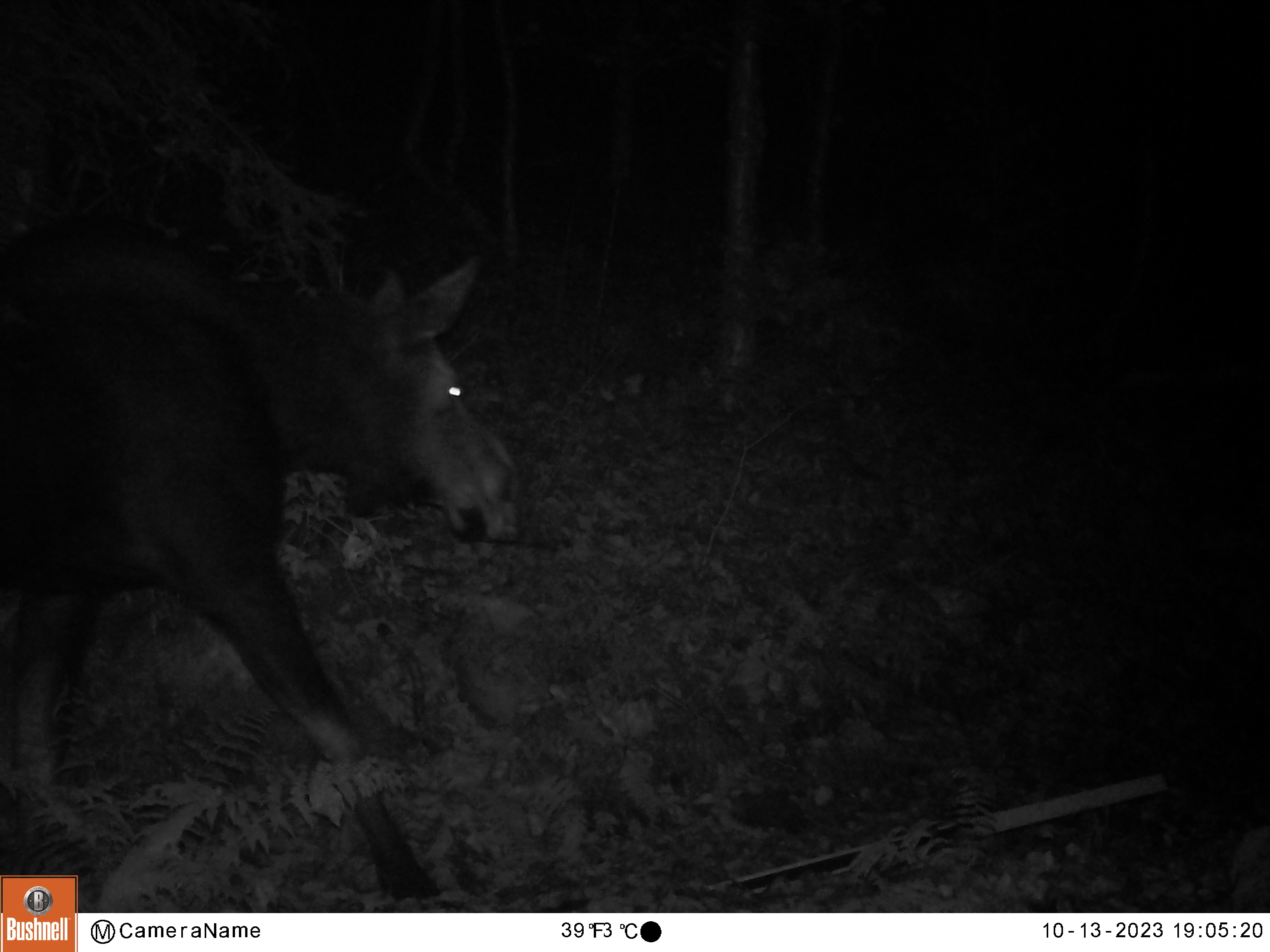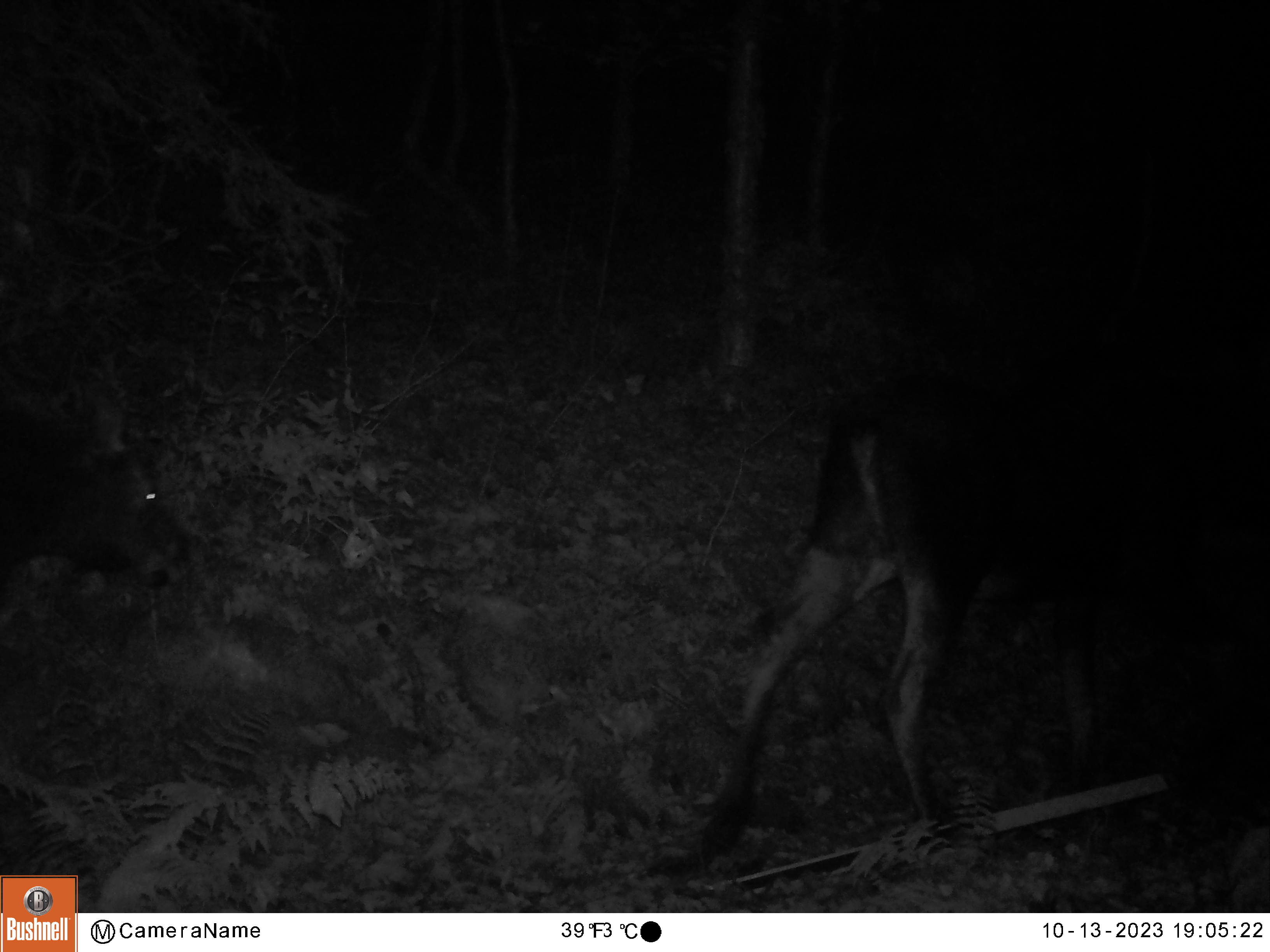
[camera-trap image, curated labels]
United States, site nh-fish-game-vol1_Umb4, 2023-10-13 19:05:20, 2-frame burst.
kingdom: Animalia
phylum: Chordata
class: Mammalia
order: Artiodactyla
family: Cervidae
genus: Alces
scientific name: Alces alces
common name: moose